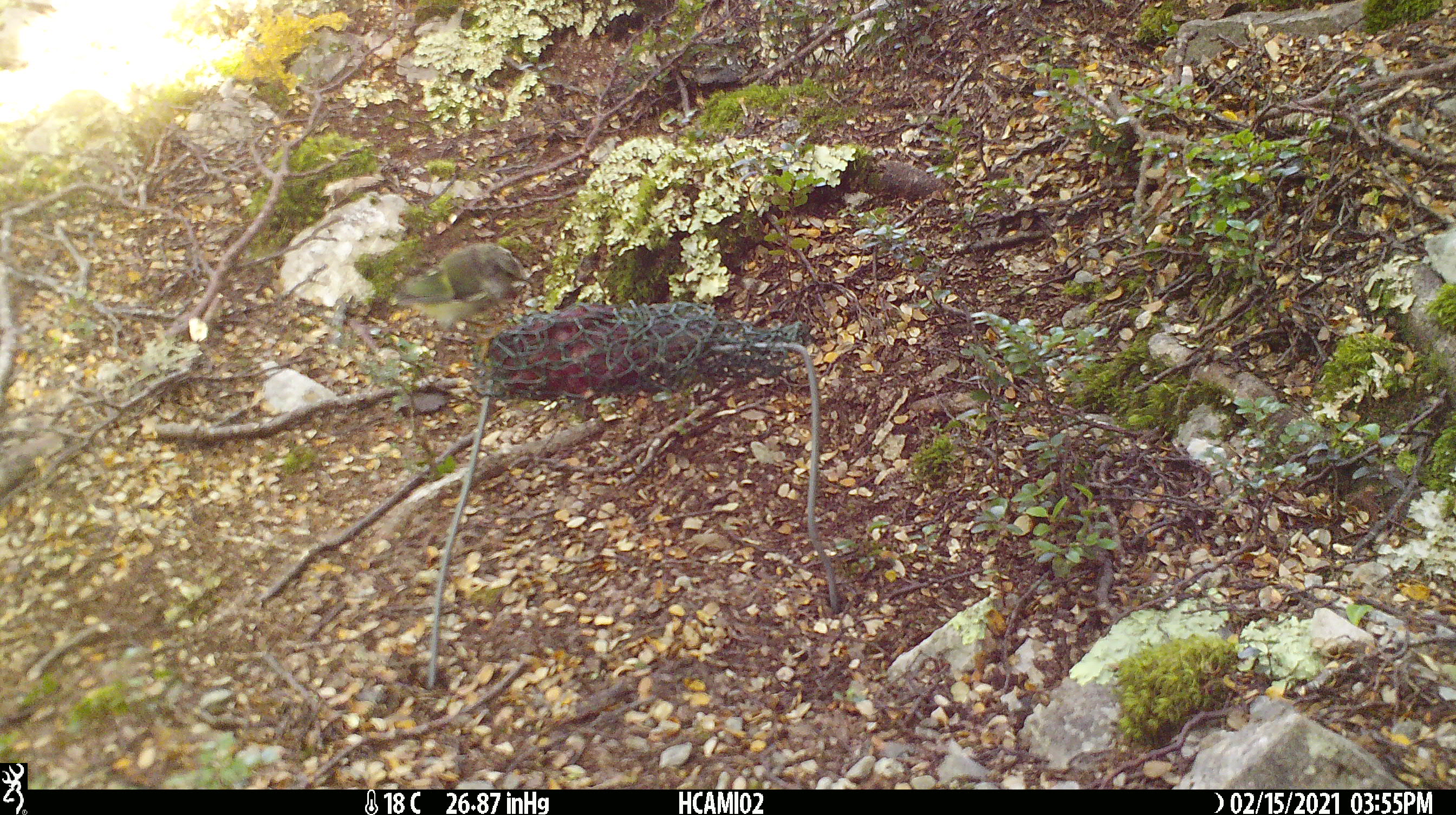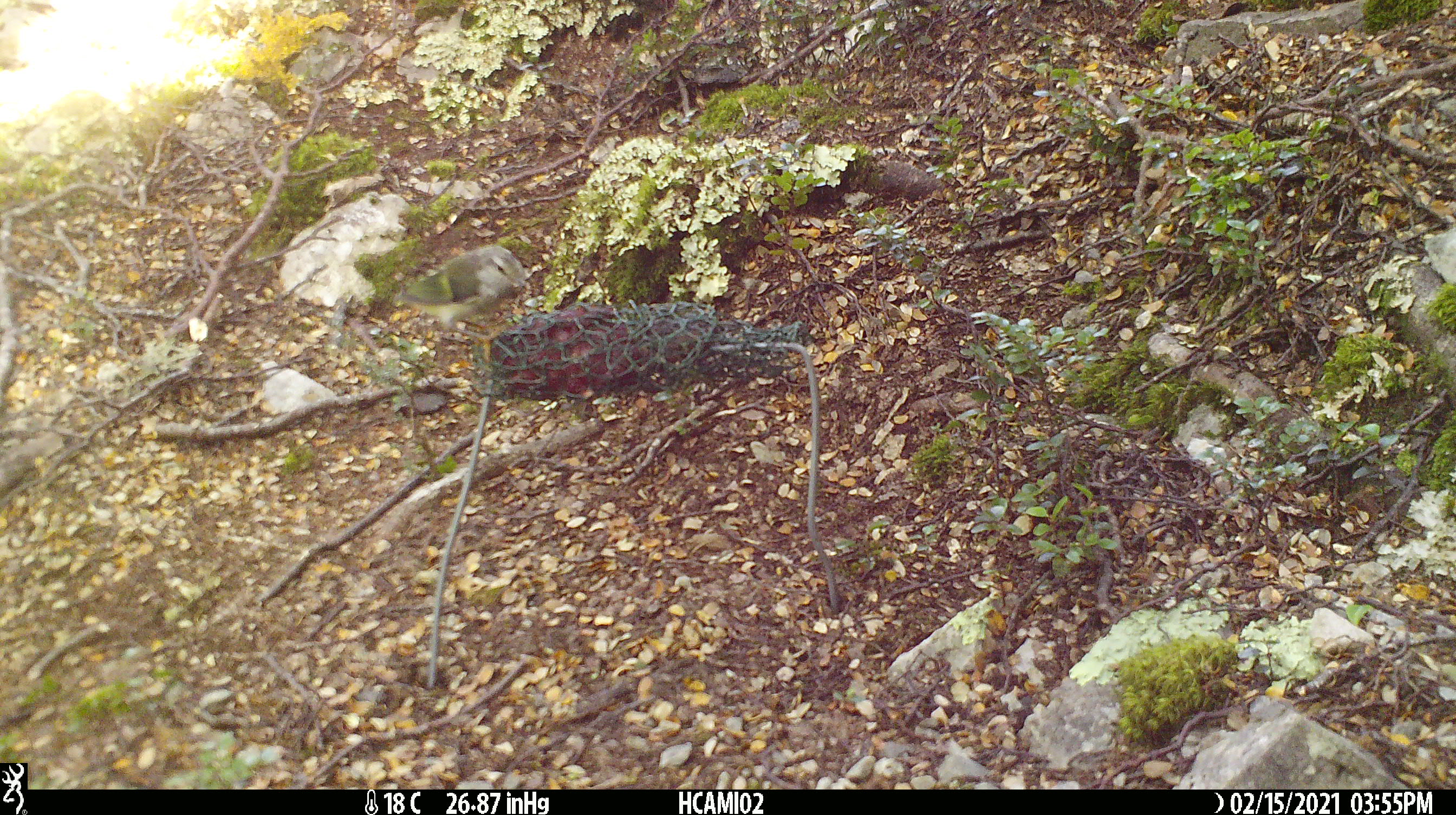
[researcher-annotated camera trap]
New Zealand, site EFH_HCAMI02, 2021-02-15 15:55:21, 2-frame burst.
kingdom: Animalia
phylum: Chordata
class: Aves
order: Passeriformes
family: Acanthisittidae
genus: Acanthisitta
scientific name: Acanthisitta chloris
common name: rifleman